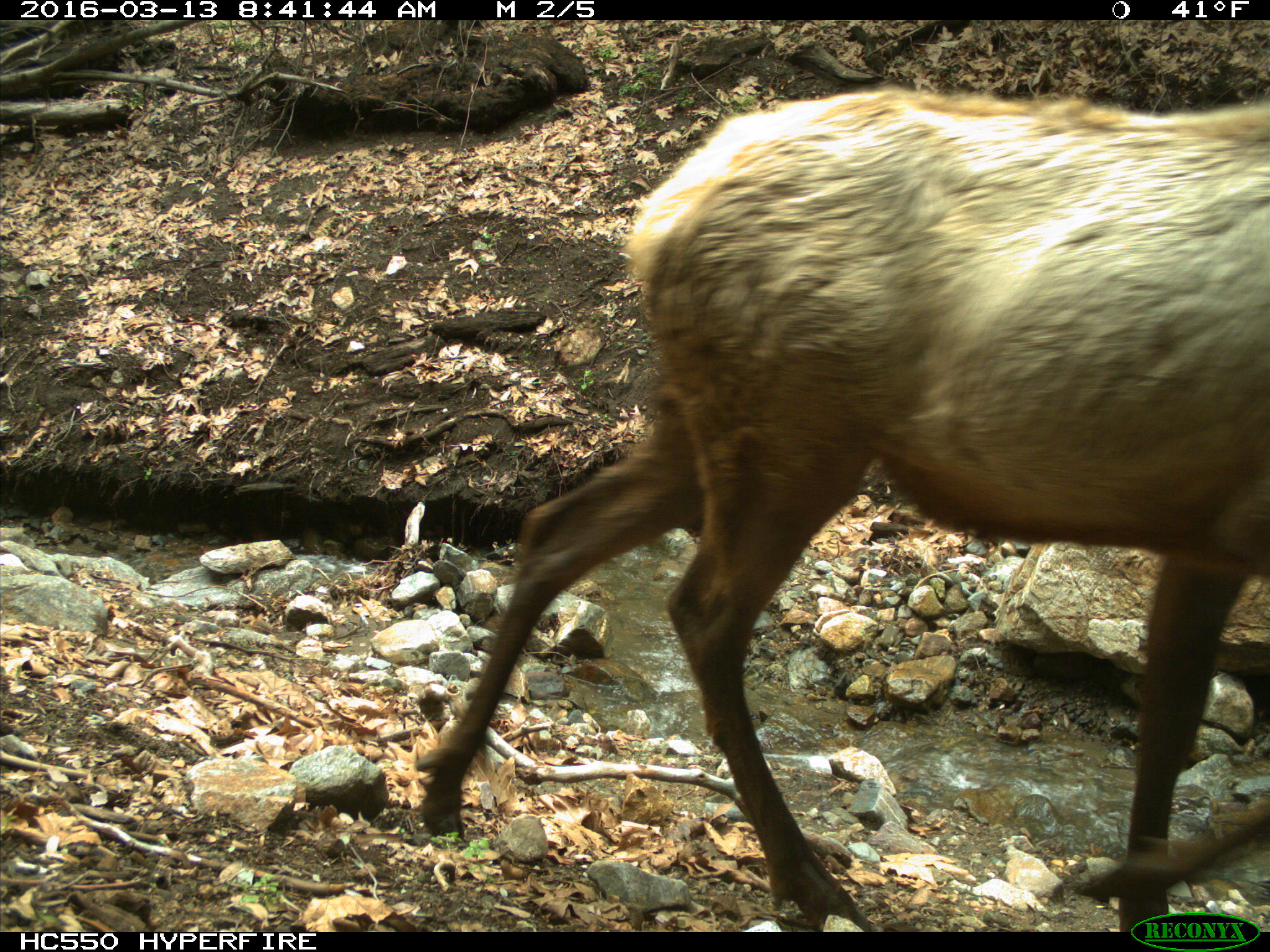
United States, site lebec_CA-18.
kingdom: Animalia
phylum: Chordata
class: Mammalia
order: Artiodactyla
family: Cervidae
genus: Cervus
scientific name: Cervus canadensis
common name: elk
Cervus canadensis (elk).